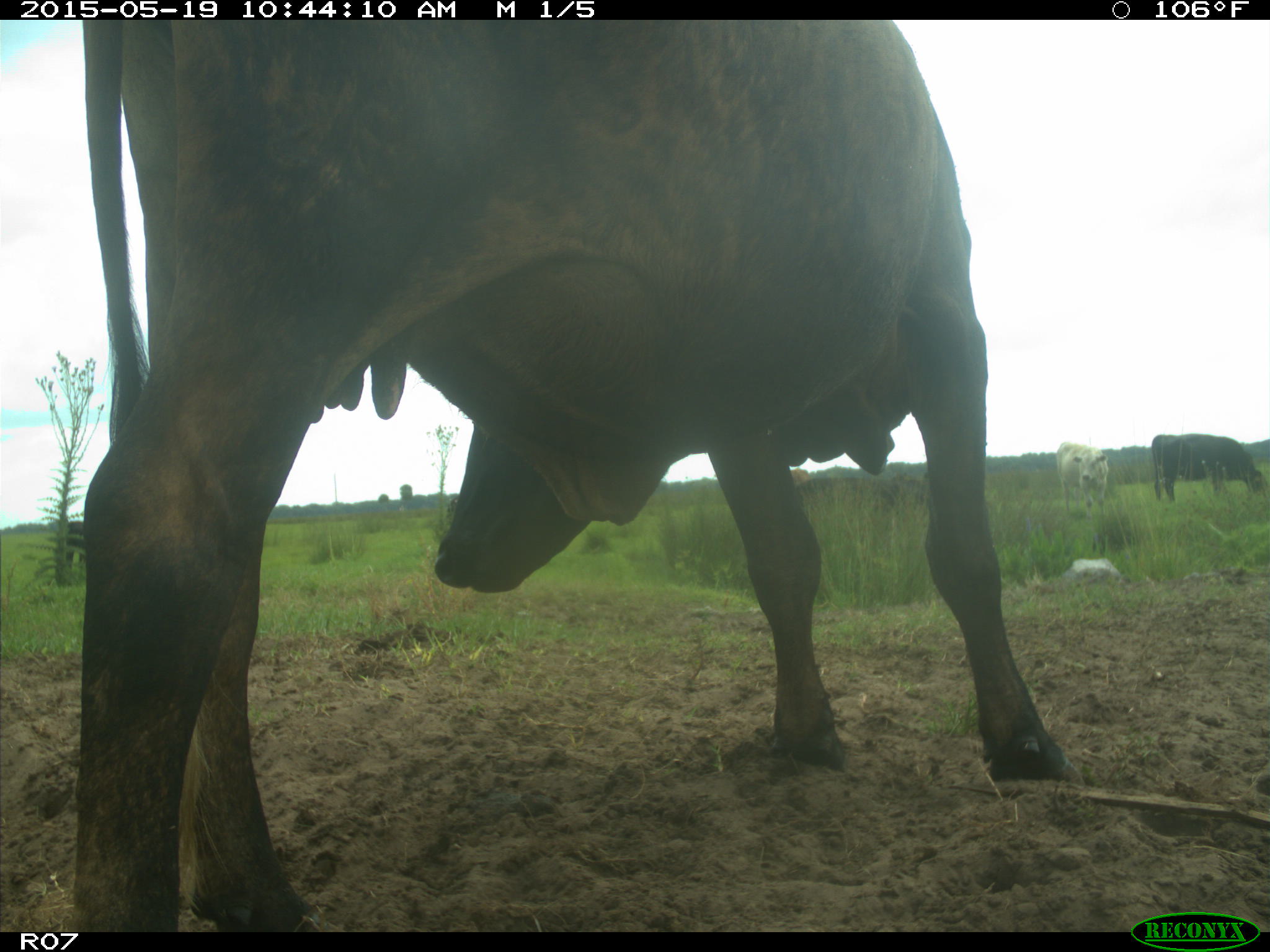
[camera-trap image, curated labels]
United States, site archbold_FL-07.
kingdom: Animalia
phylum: Chordata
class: Mammalia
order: Artiodactyla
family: Bovidae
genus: Bos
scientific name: Bos taurus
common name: domestic cow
Bos taurus (domestic cow).